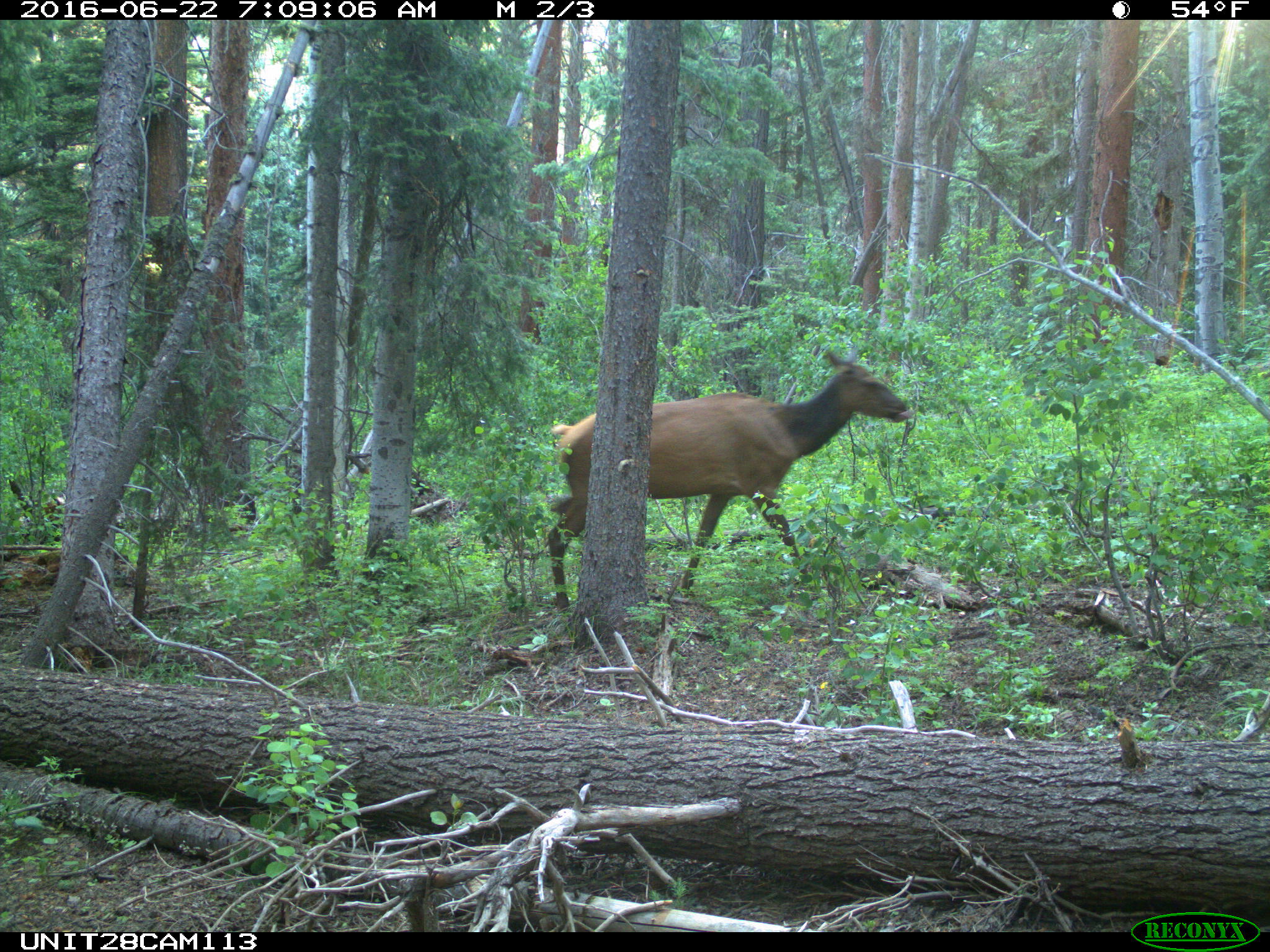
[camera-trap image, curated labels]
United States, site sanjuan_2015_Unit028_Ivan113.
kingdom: Animalia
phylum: Chordata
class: Mammalia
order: Artiodactyla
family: Cervidae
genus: Cervus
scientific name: Cervus elaphus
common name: red deer